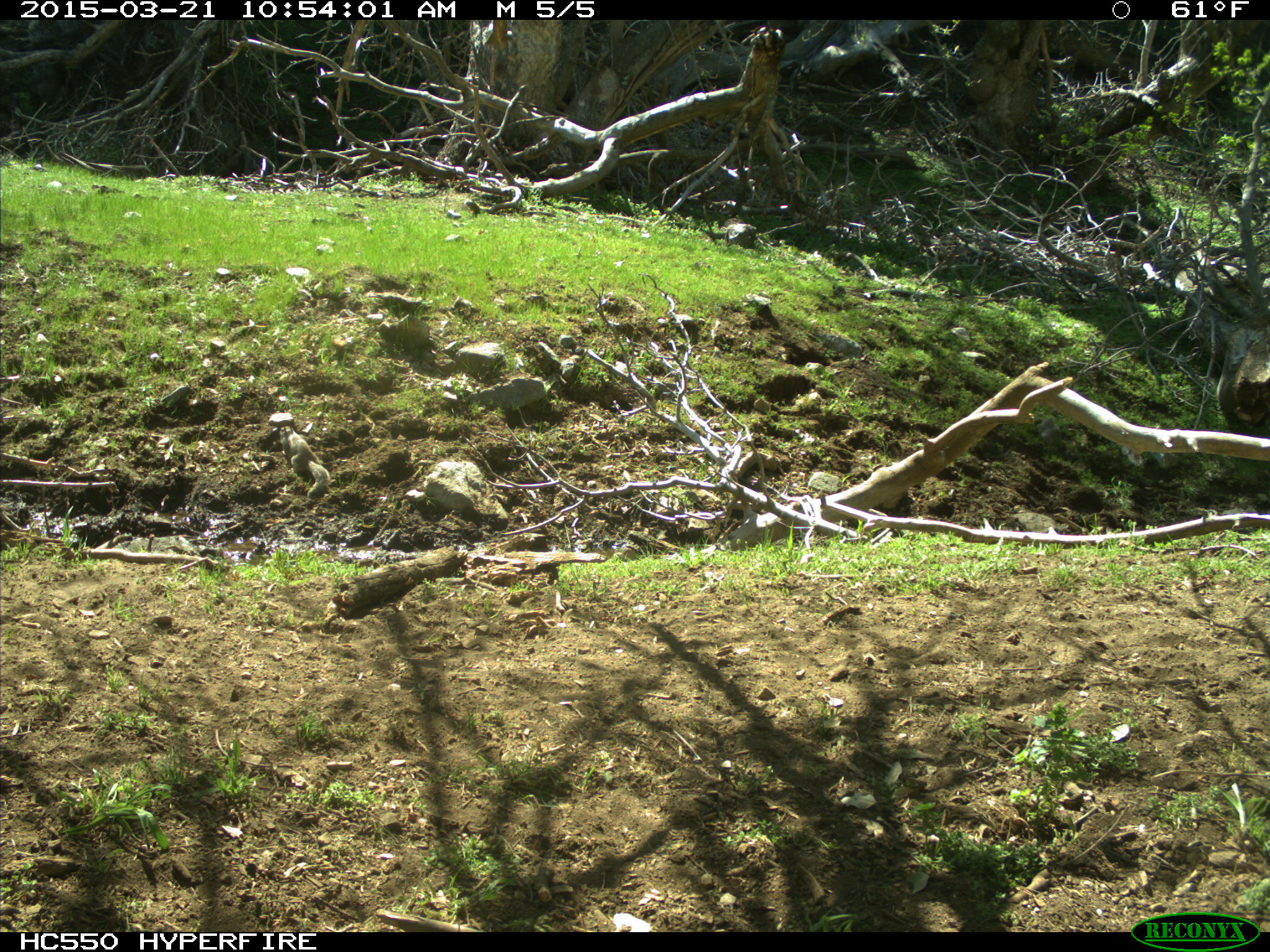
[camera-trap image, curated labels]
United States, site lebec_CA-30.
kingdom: Animalia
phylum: Chordata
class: Mammalia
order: Rodentia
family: Sciuridae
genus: Otospermophilus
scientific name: Otospermophilus beecheyi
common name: california ground squirrel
Otospermophilus beecheyi (california ground squirrel).